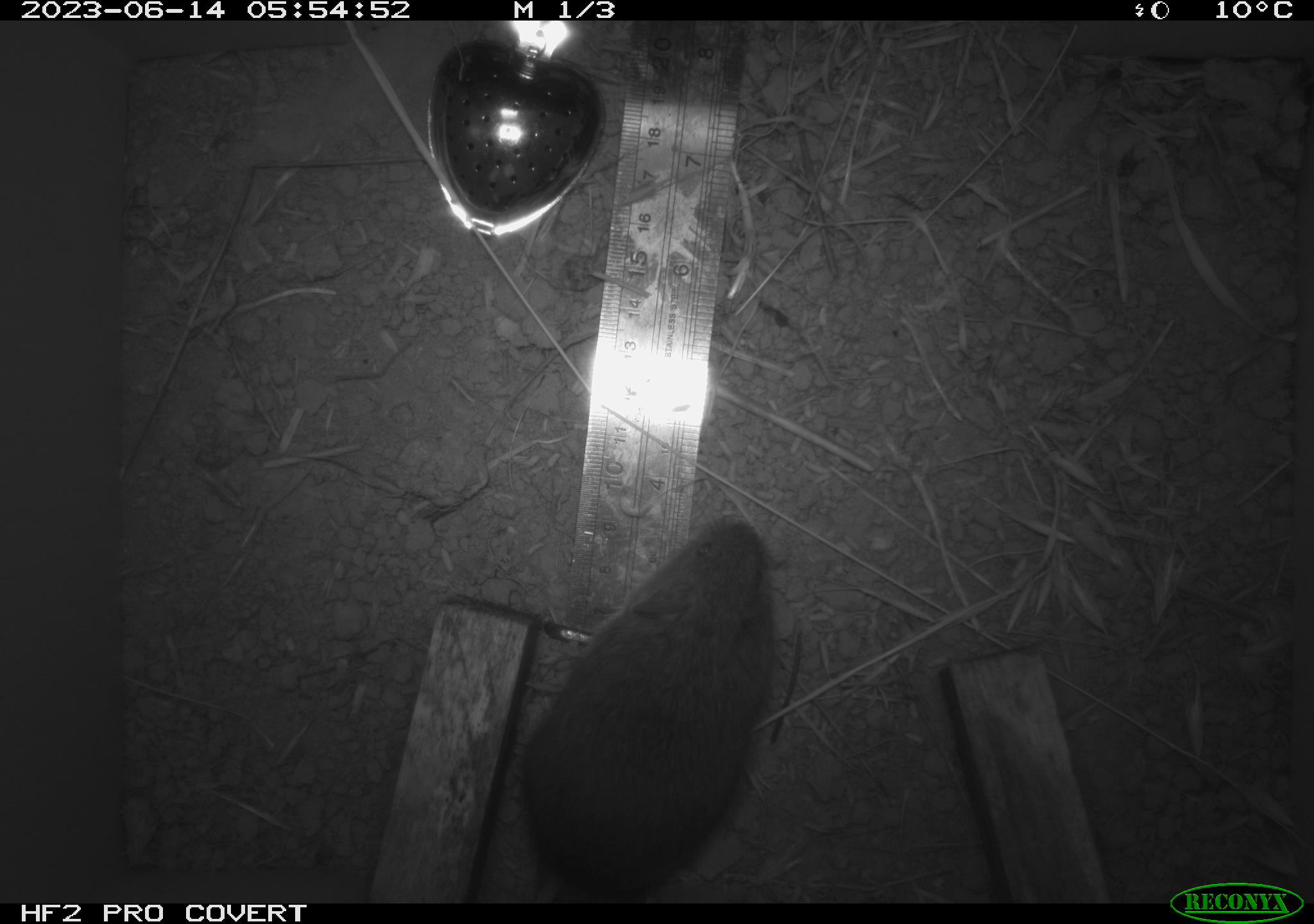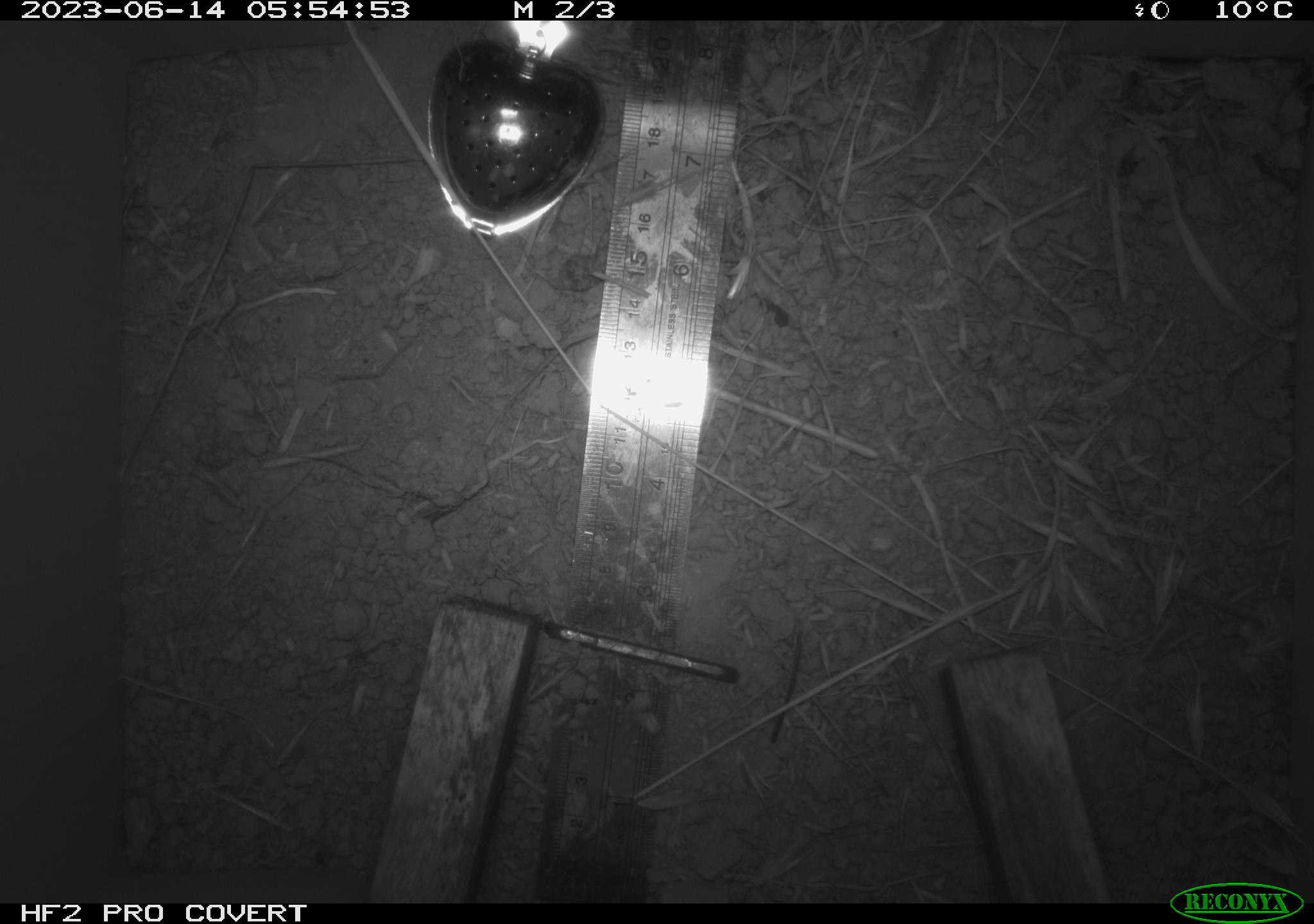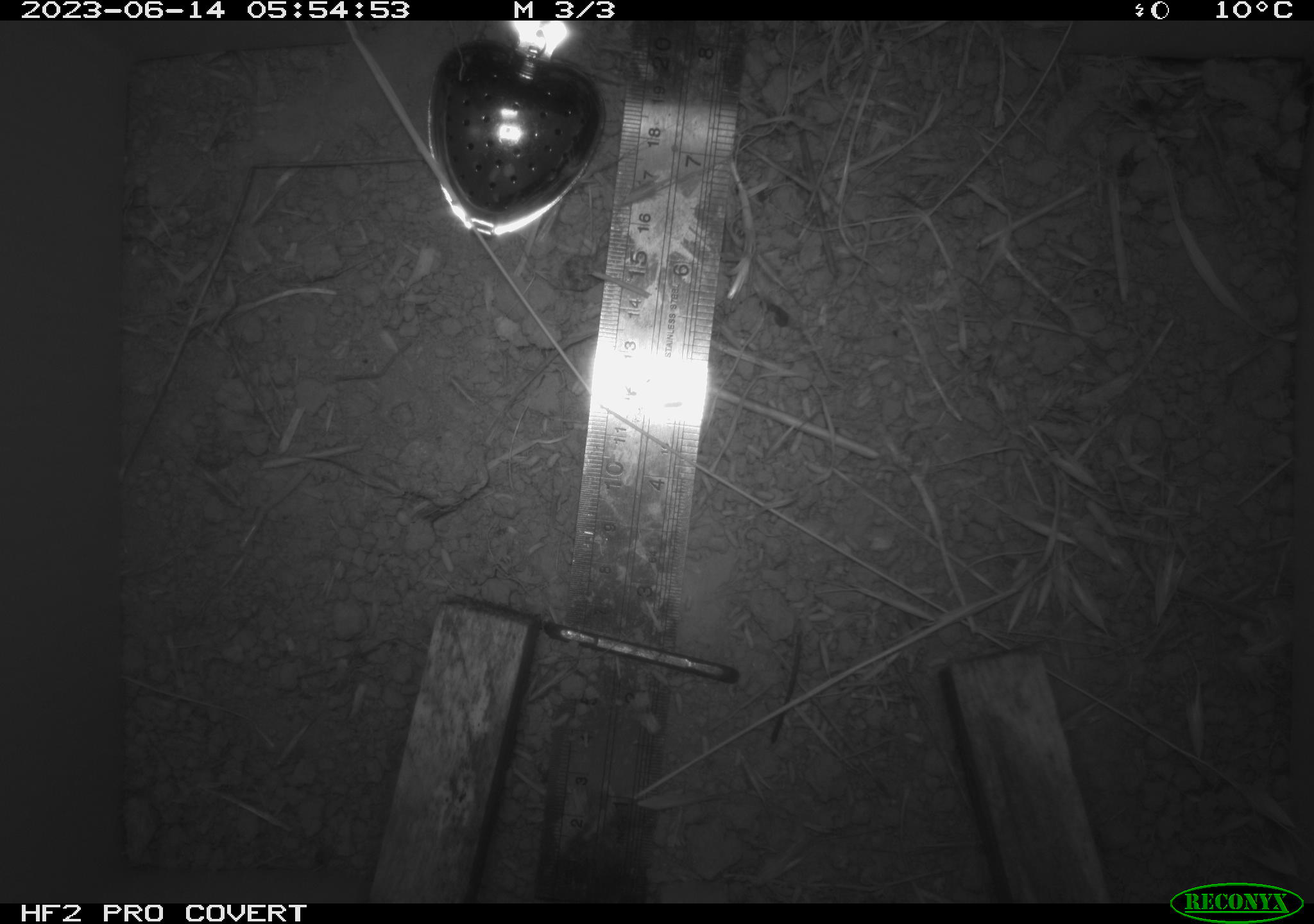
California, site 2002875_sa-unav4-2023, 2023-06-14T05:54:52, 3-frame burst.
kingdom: Animalia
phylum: Chordata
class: Mammalia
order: Rodentia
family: Cricetidae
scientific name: Arvicolinae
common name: voles, lemmings, and muskrats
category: arvicolinae subfamily